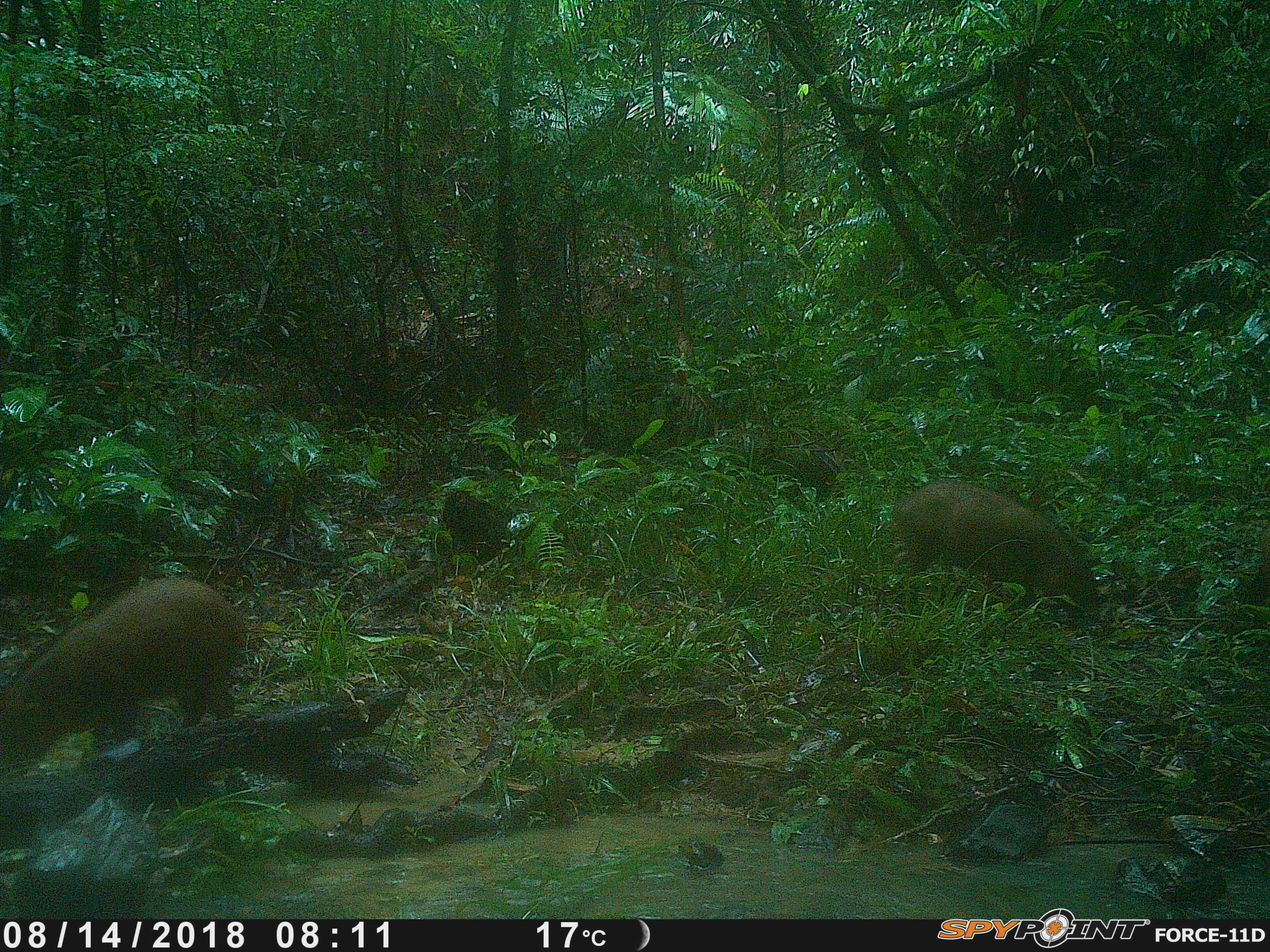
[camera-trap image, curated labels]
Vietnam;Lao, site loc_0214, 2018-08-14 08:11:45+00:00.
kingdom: Animalia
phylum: Chordata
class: Mammalia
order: Artiodactyla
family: Suidae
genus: Sus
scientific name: Sus scrofa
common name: eurasian wild pig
Eurasian wild pig (Sus scrofa). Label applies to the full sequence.